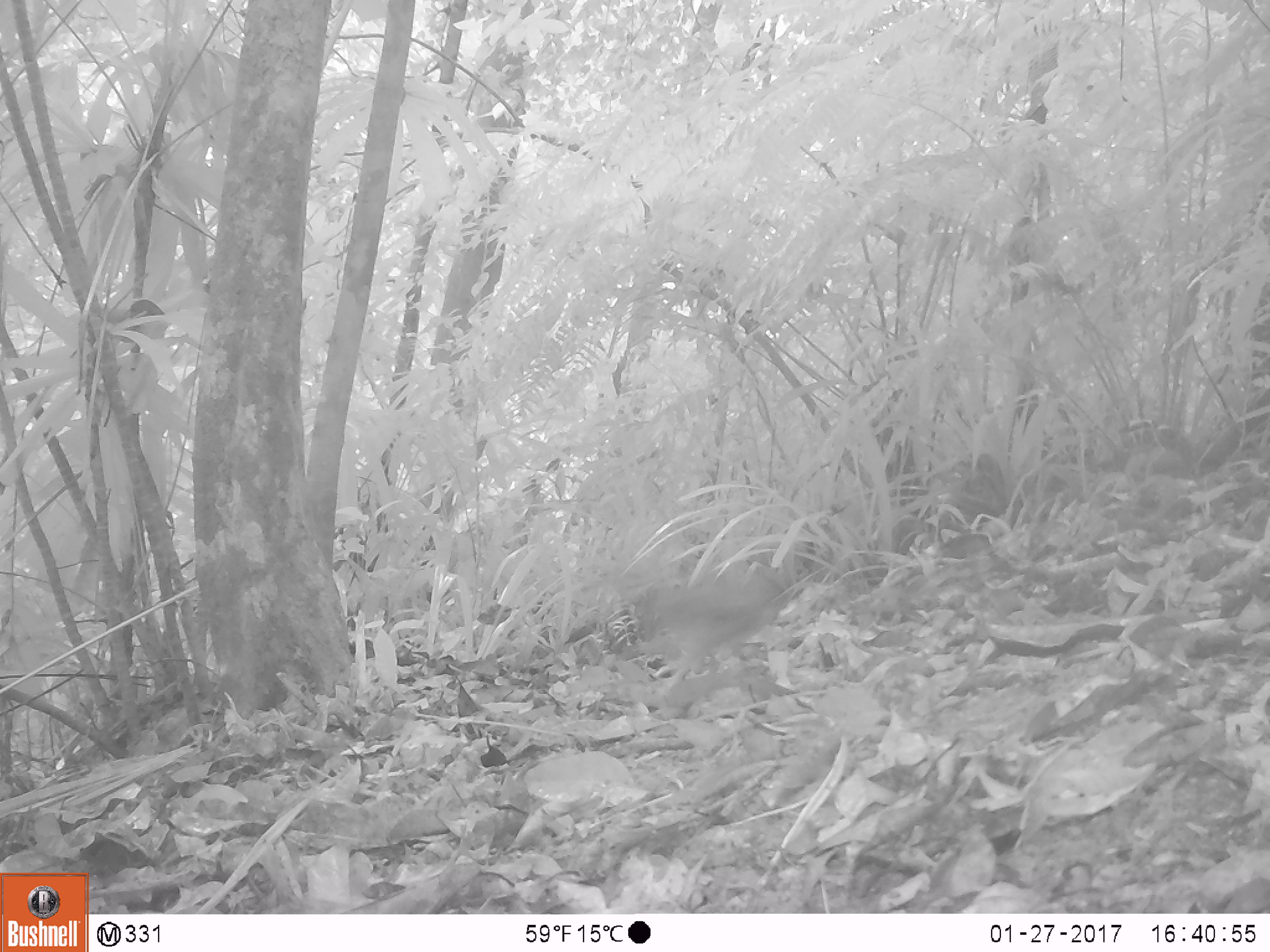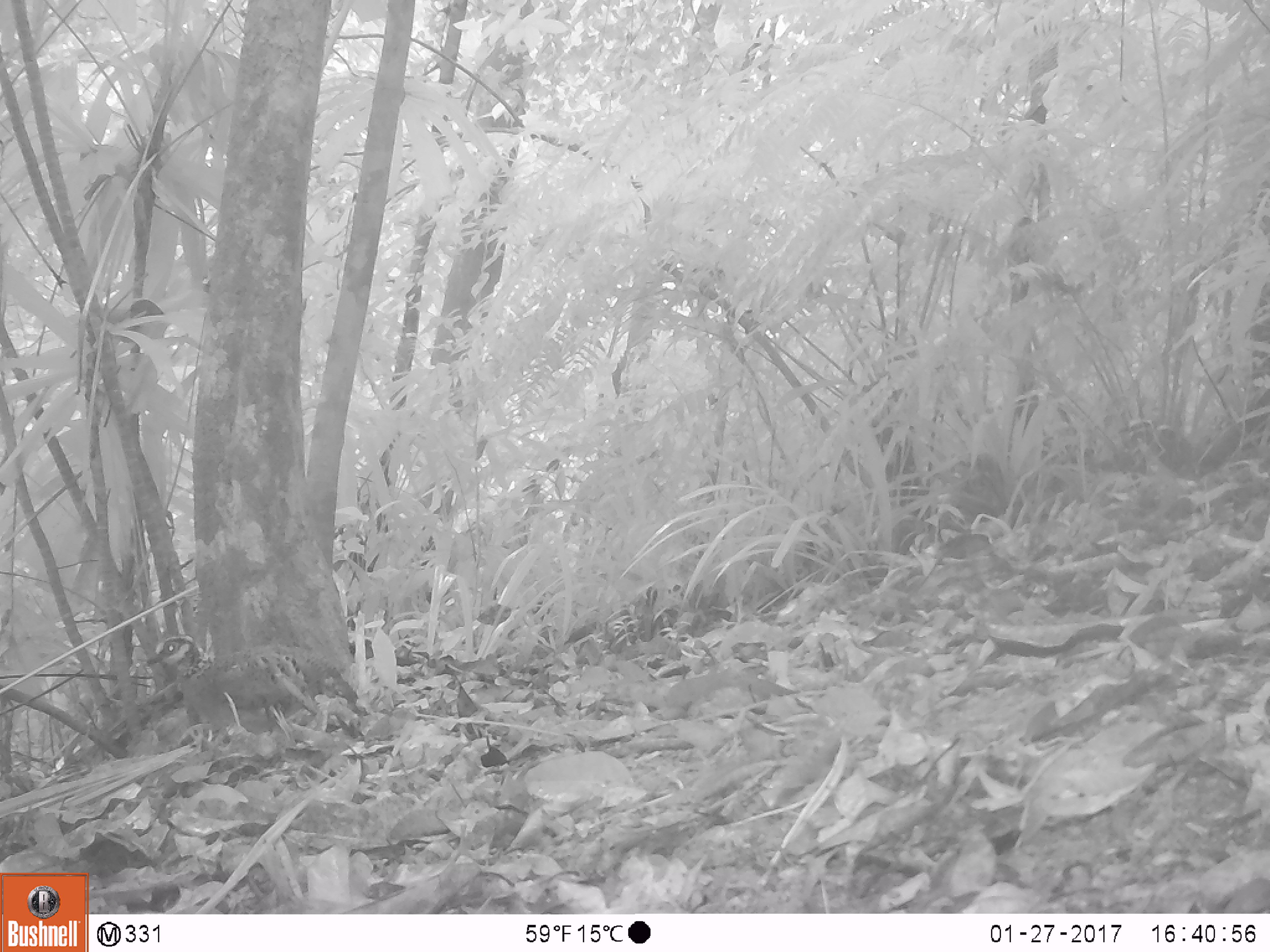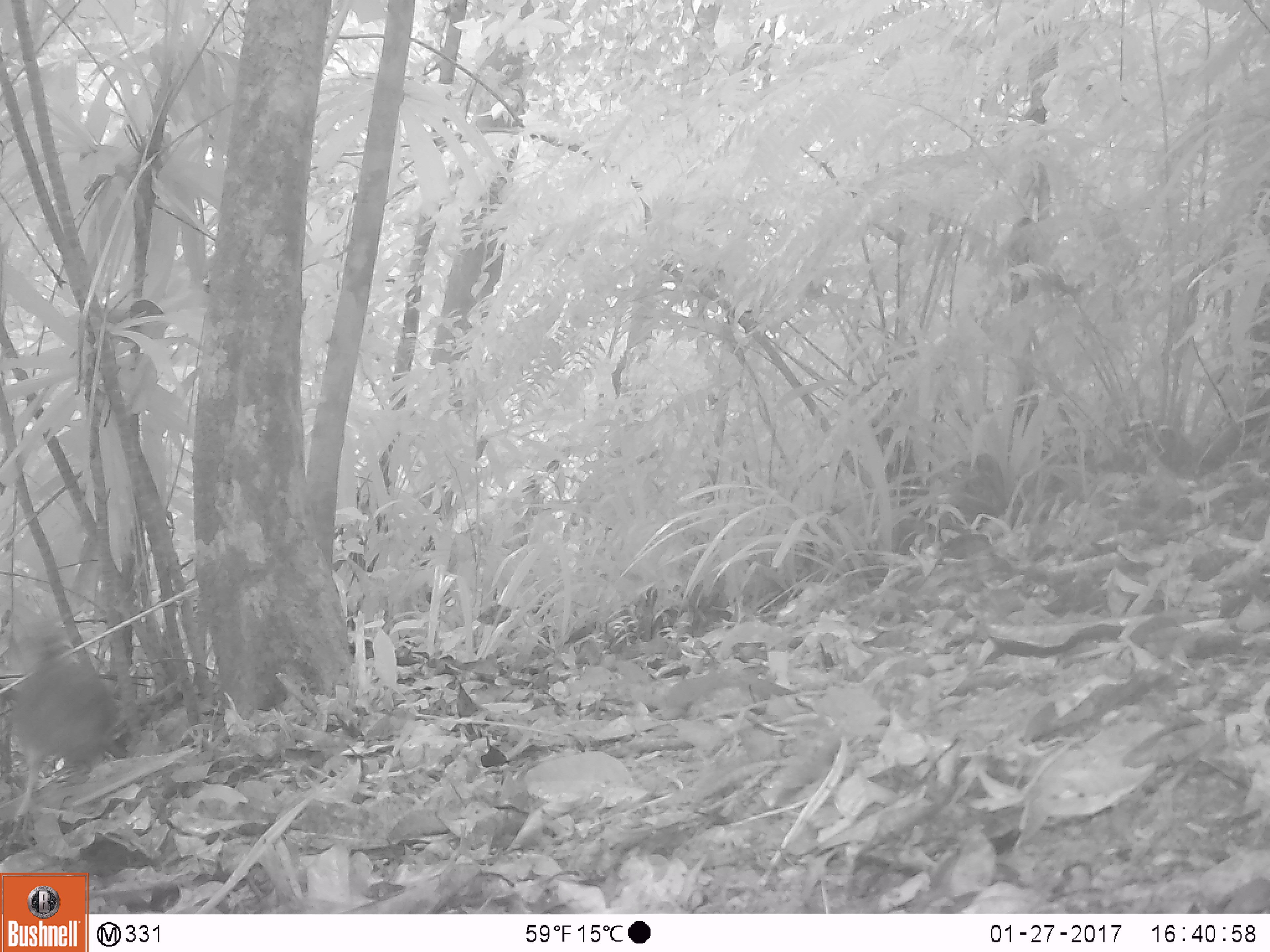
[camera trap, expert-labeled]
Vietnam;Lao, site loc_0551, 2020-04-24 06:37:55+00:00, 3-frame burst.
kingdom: Animalia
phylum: Chordata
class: Aves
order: Galliformes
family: Phasianidae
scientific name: Phasianidae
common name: partridge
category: unidentified partridge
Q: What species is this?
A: Unidentified partridge (partridge) (Phasianidae).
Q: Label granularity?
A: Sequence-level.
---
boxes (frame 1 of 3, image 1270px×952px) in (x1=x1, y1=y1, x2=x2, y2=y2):
unidentified partridge: (x1=631, y1=565, x2=798, y2=694)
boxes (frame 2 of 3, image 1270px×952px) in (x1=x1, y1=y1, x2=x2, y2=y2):
unidentified partridge: (x1=146, y1=635, x2=368, y2=744)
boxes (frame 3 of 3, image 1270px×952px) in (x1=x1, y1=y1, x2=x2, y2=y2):
unidentified partridge: (x1=0, y1=639, x2=120, y2=848)